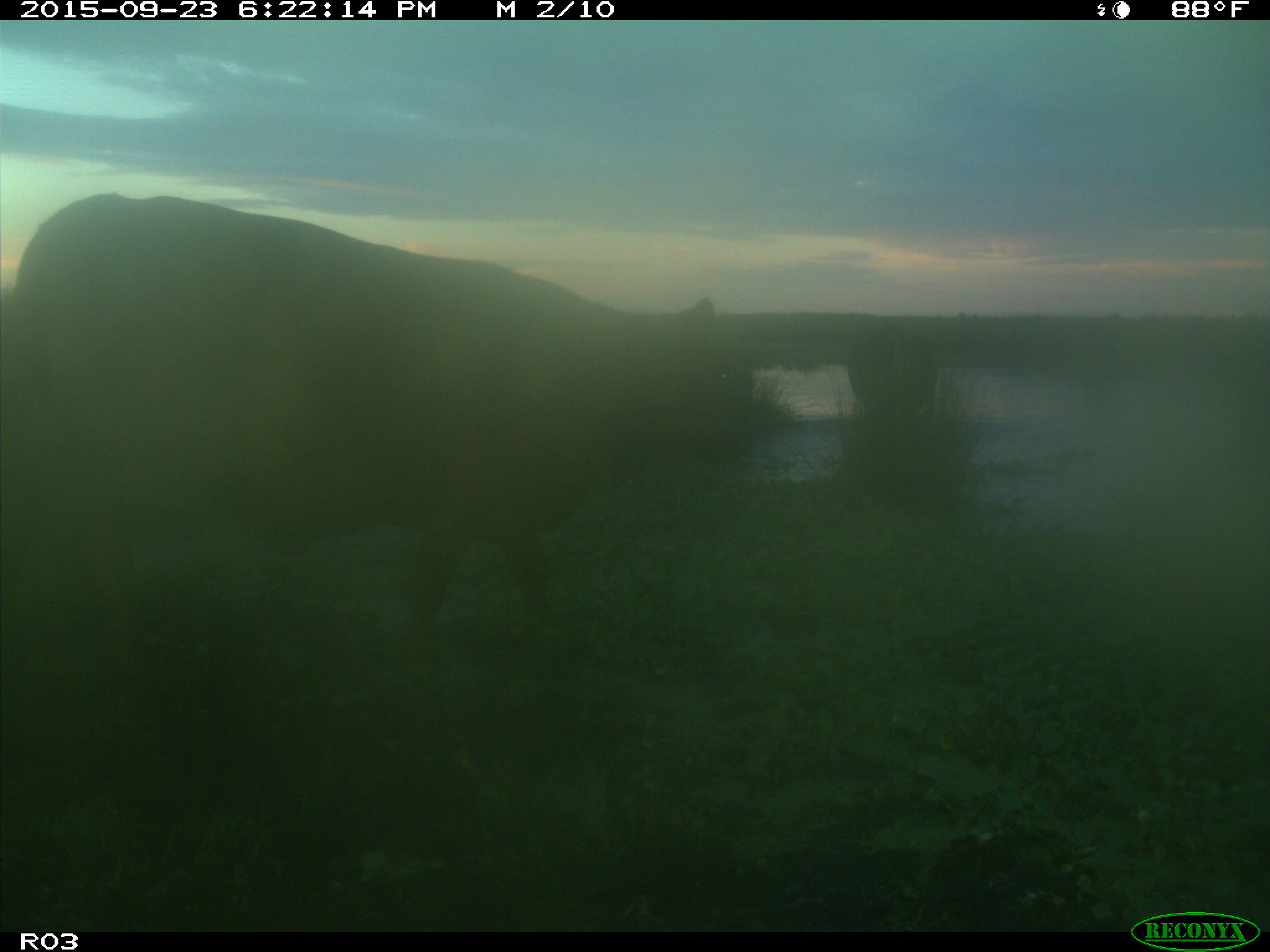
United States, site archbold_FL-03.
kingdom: Animalia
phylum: Chordata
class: Mammalia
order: Artiodactyla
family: Bovidae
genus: Bos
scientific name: Bos taurus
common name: domestic cow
Bos taurus (domestic cow).